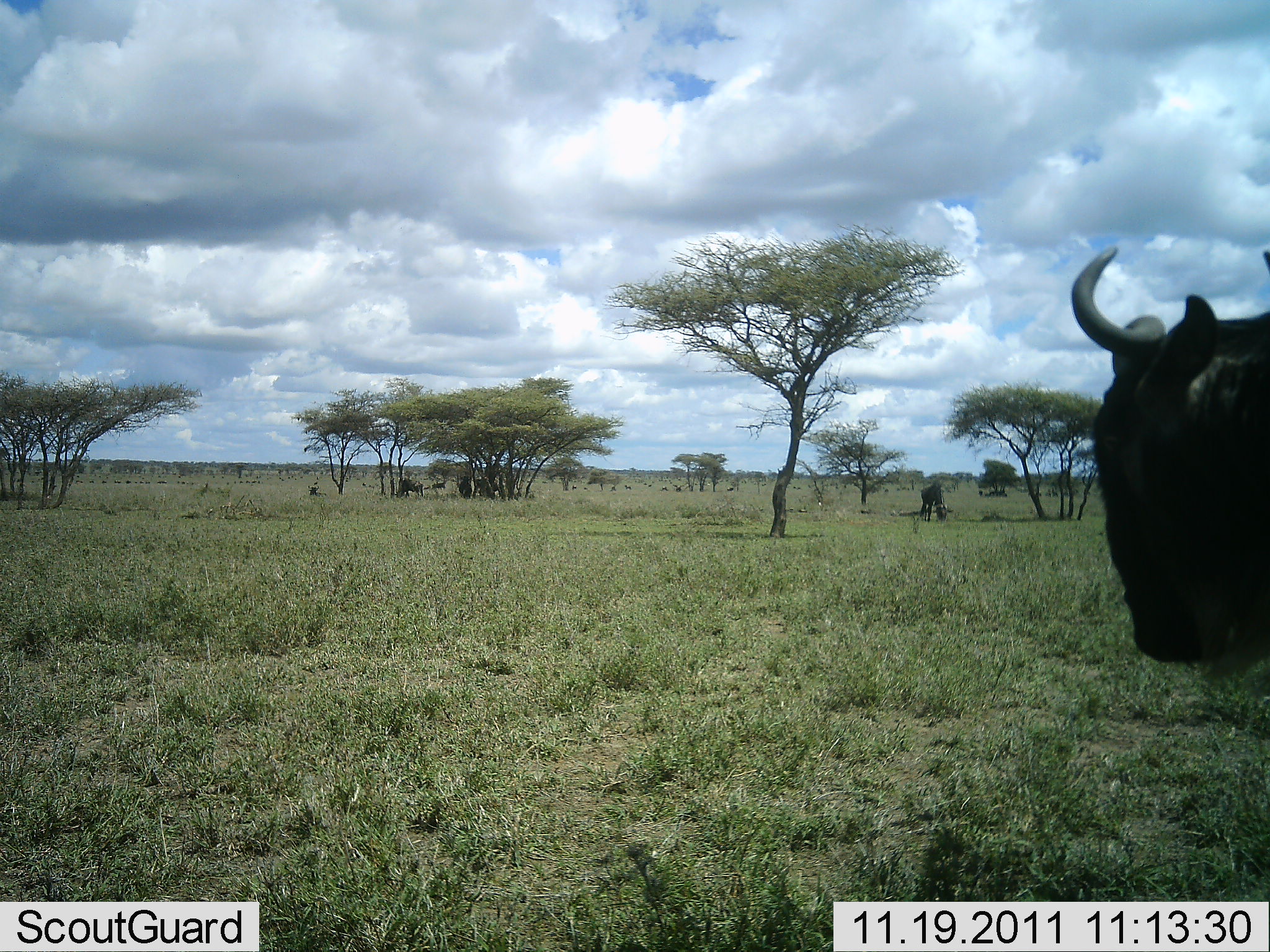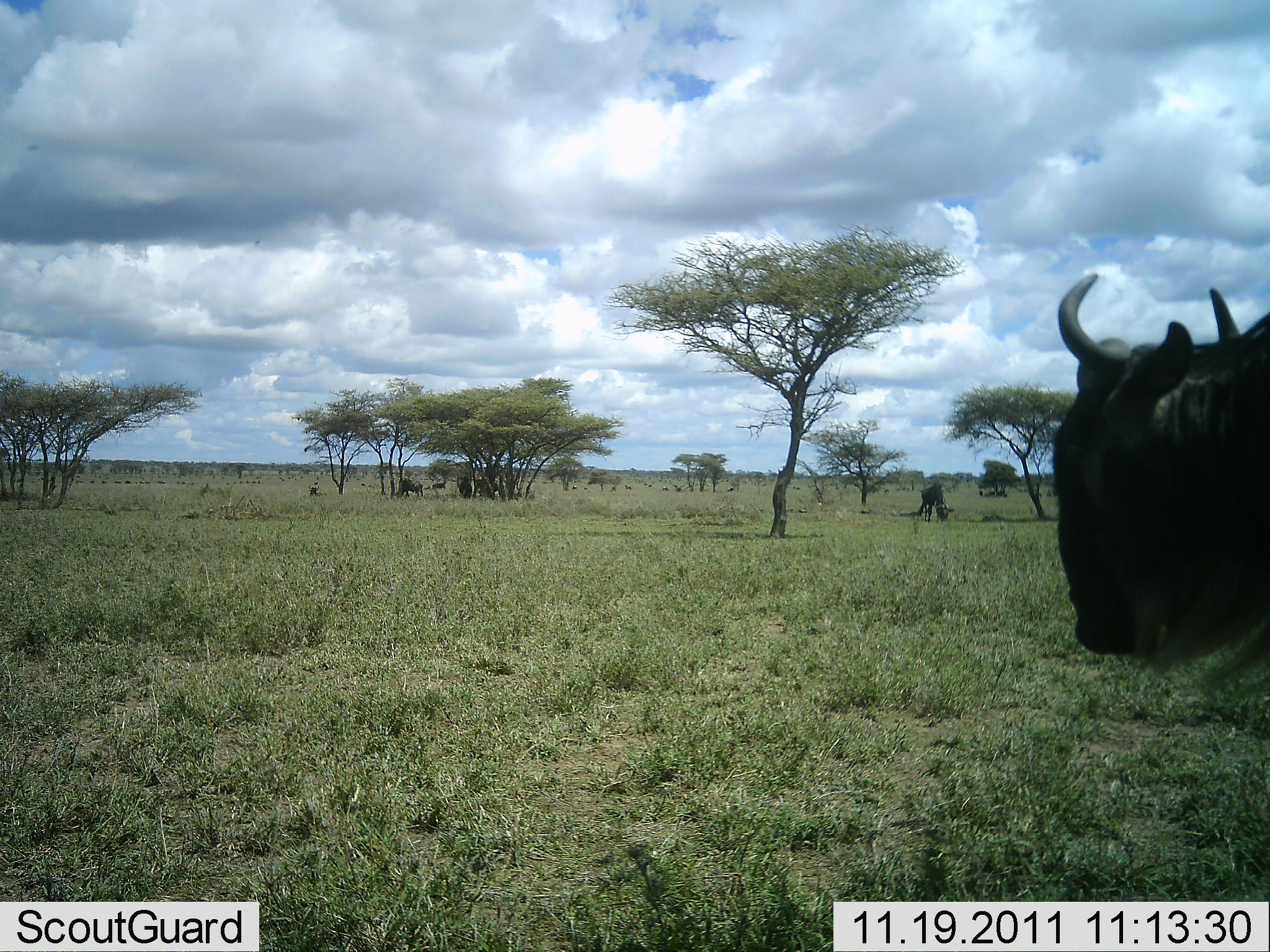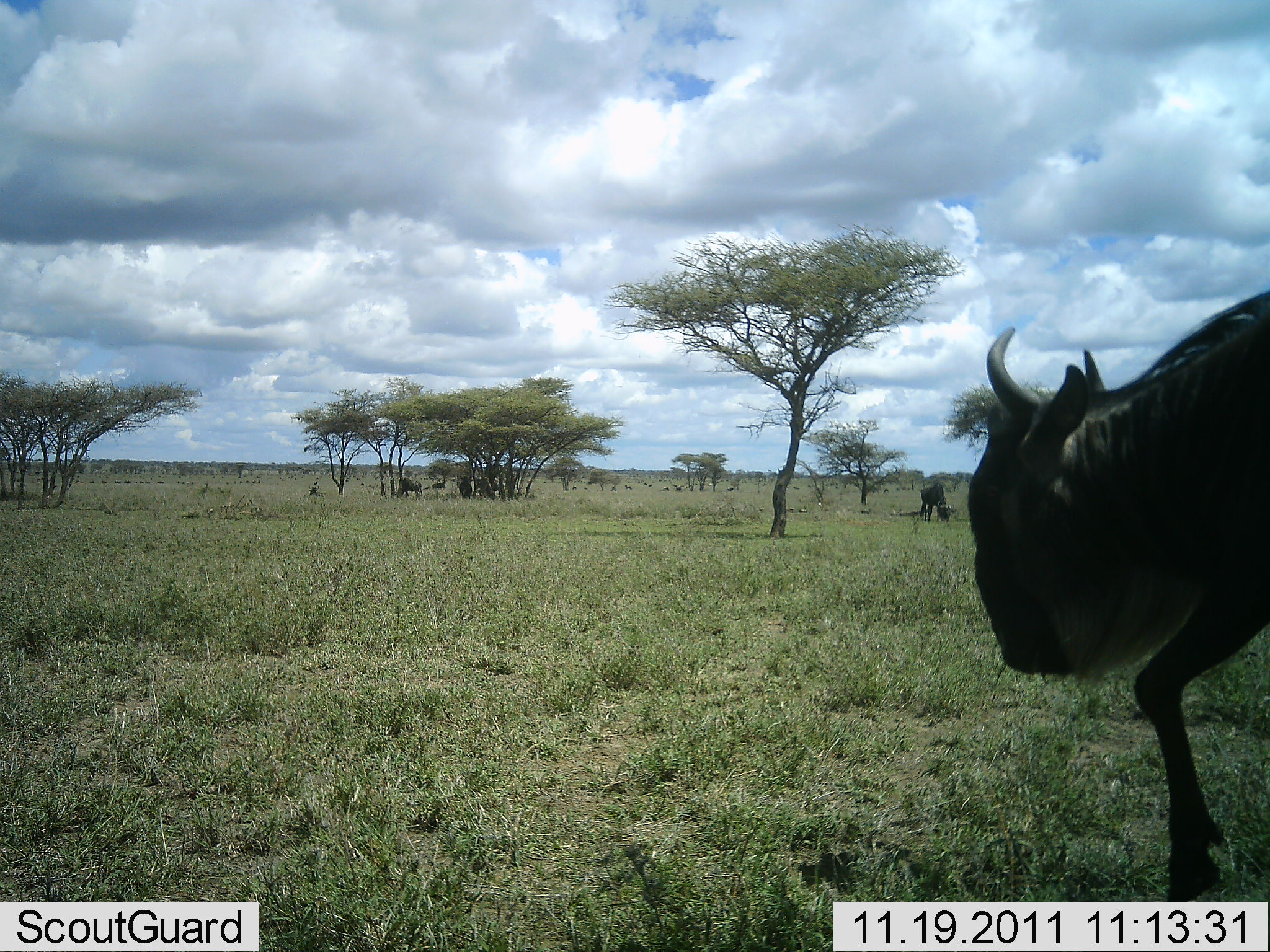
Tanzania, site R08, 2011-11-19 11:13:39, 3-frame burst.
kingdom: Animalia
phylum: Chordata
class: Mammalia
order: Artiodactyla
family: Bovidae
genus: Connochaetes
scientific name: Connochaetes taurinus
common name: blue wildebeest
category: wildebeest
Wildebeest (blue wildebeest) (Connochaetes taurinus), count 3. Behavior (volunteer vote fractions): standing 31%, resting 0%, moving 85%, interacting 0%. Young present (vote fraction): 0%. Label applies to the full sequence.